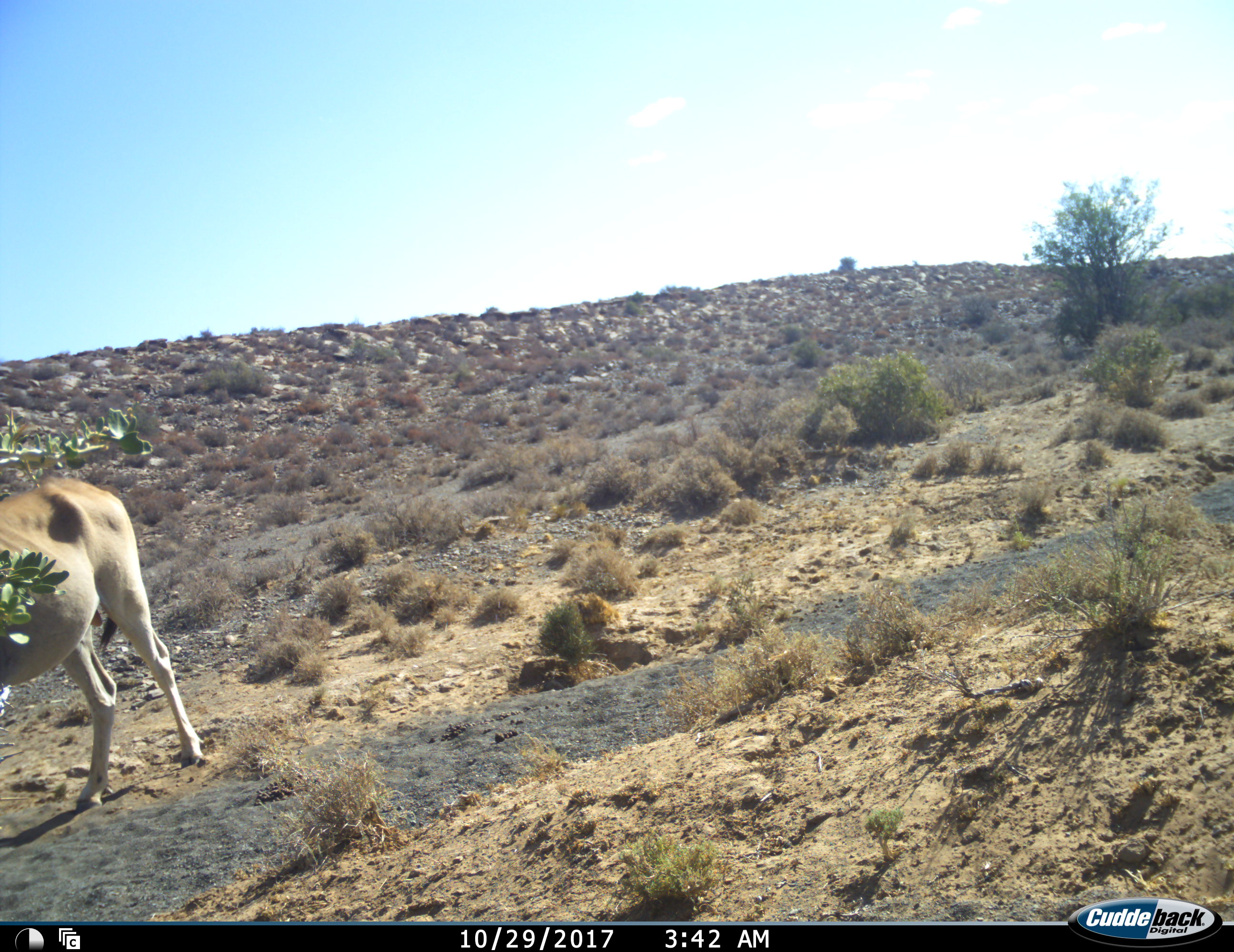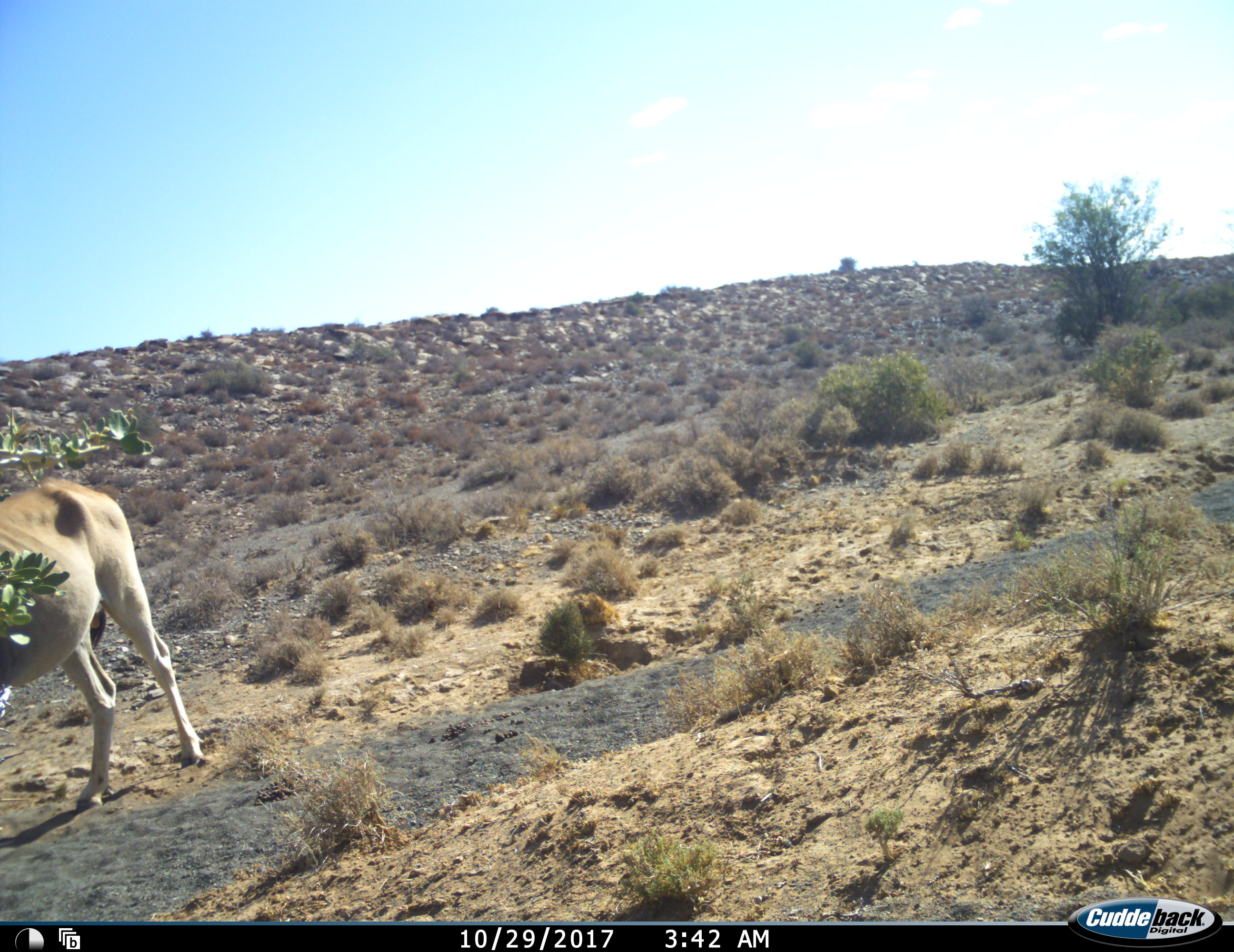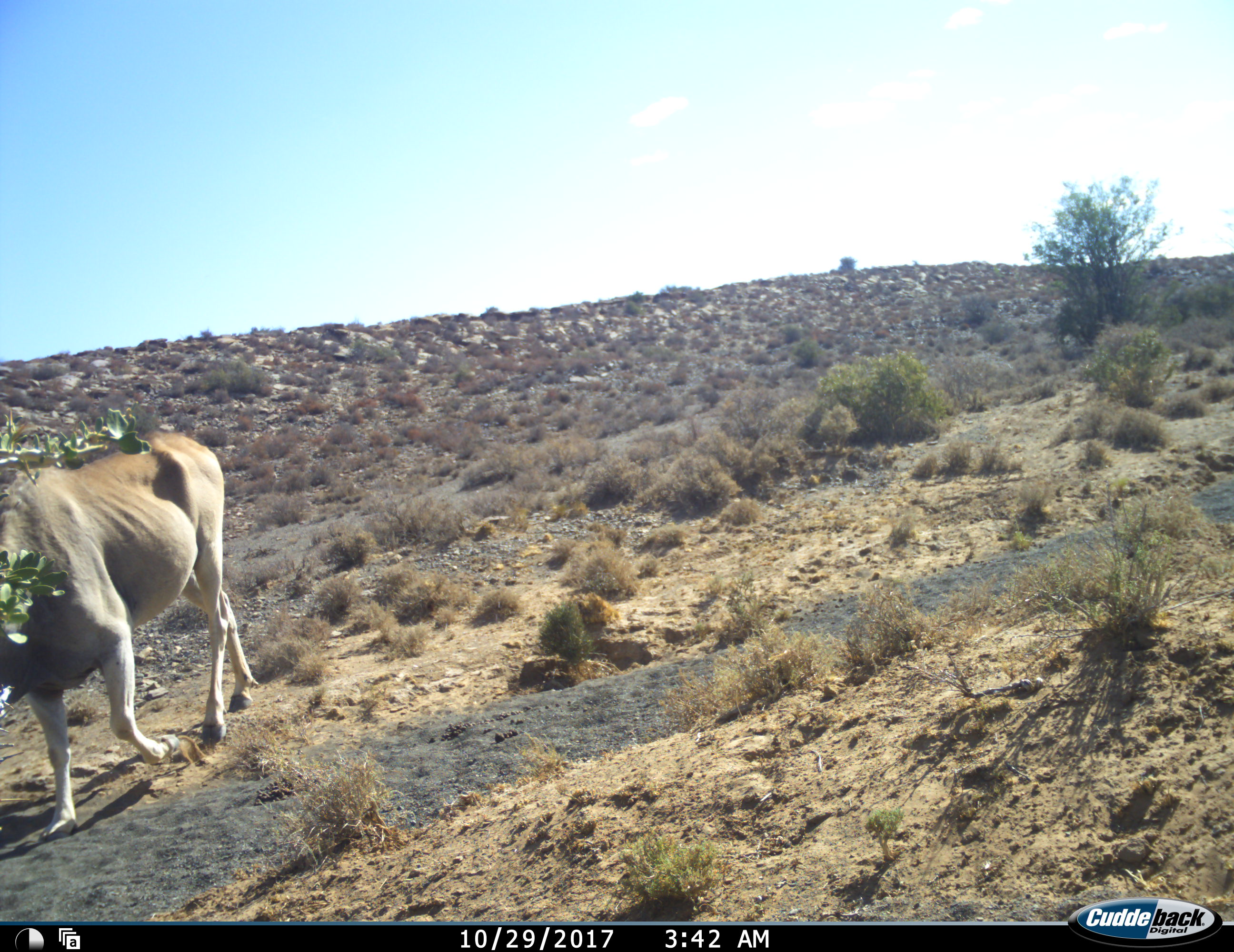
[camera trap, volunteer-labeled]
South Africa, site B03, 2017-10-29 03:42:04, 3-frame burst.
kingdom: Animalia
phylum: Chordata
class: Mammalia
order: Artiodactyla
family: Bovidae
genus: Tragelaphus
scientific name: Tragelaphus oryx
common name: eland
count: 1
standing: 44%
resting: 0%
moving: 78%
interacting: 0%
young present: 0%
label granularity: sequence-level